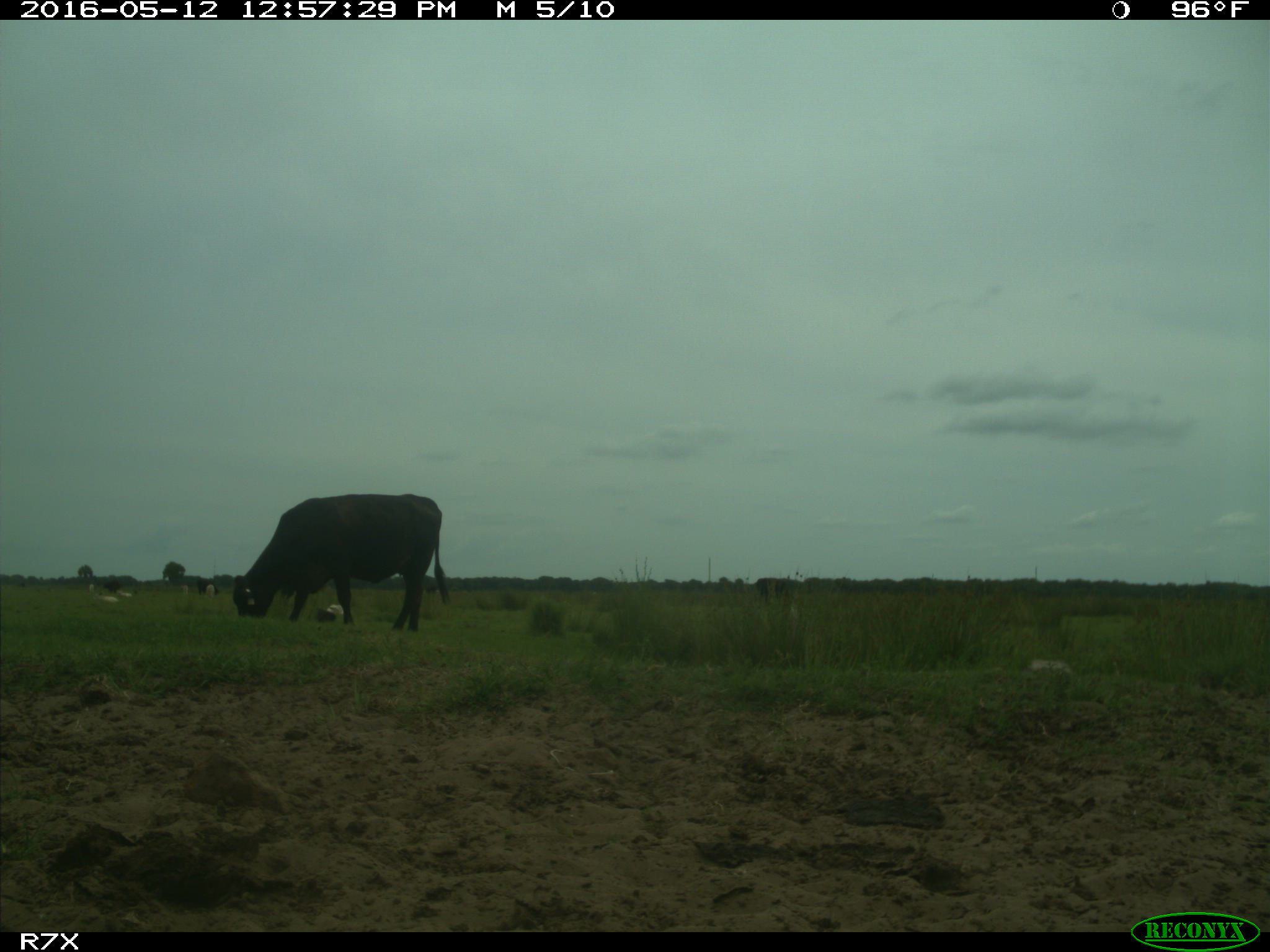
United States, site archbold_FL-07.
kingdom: Animalia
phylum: Chordata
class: Mammalia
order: Artiodactyla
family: Bovidae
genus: Bos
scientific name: Bos taurus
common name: domestic cow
Bos taurus (domestic cow).